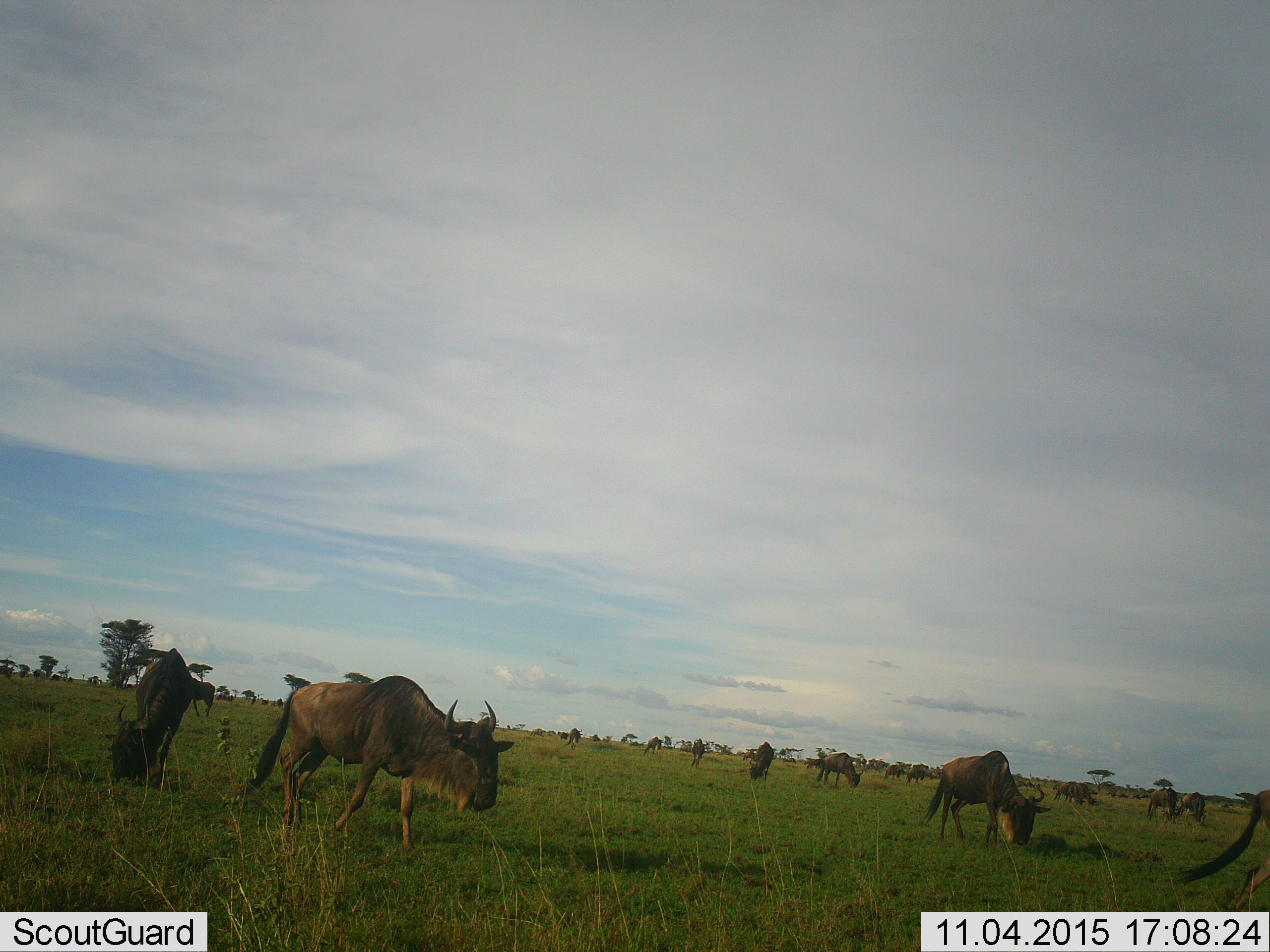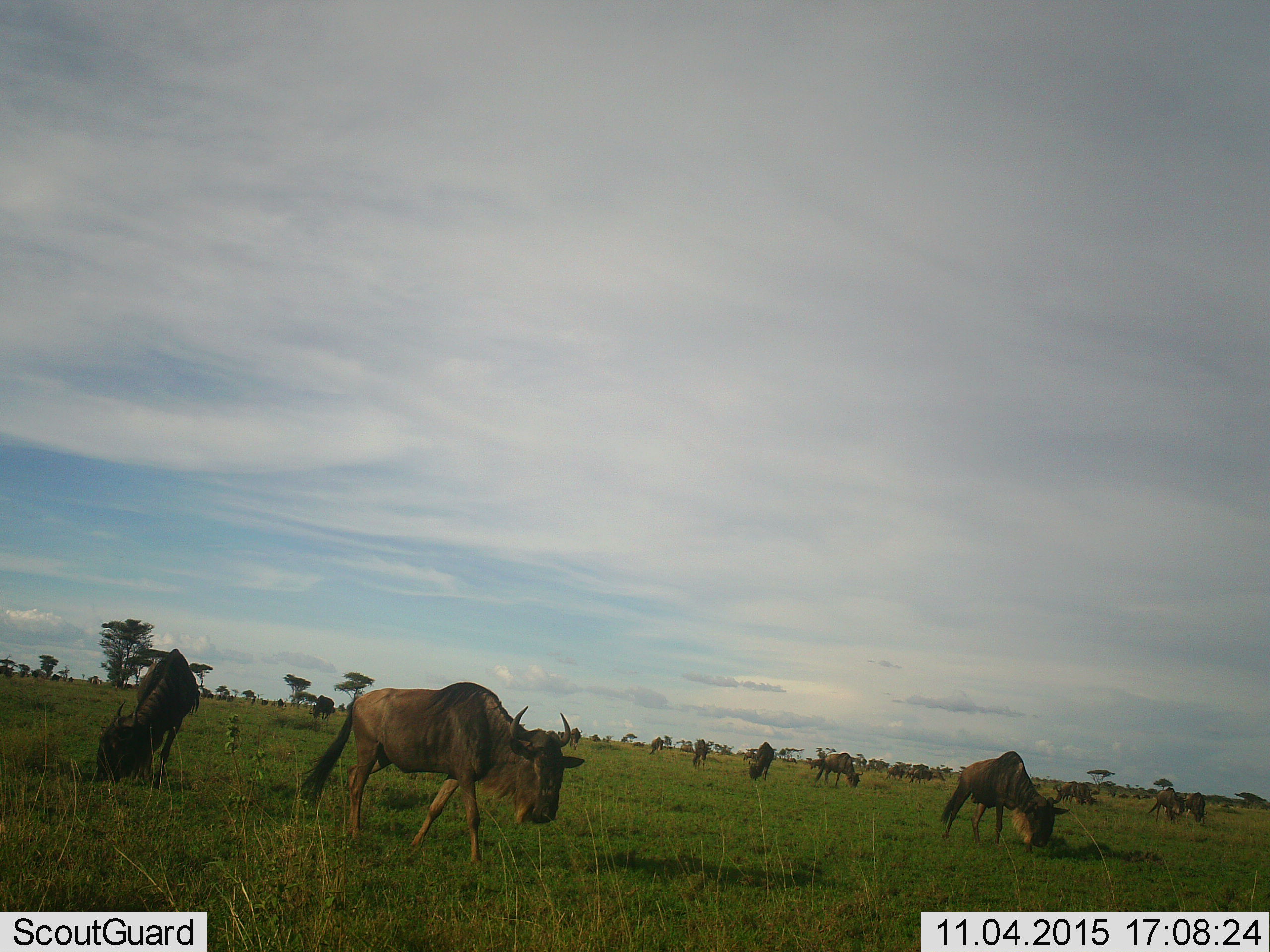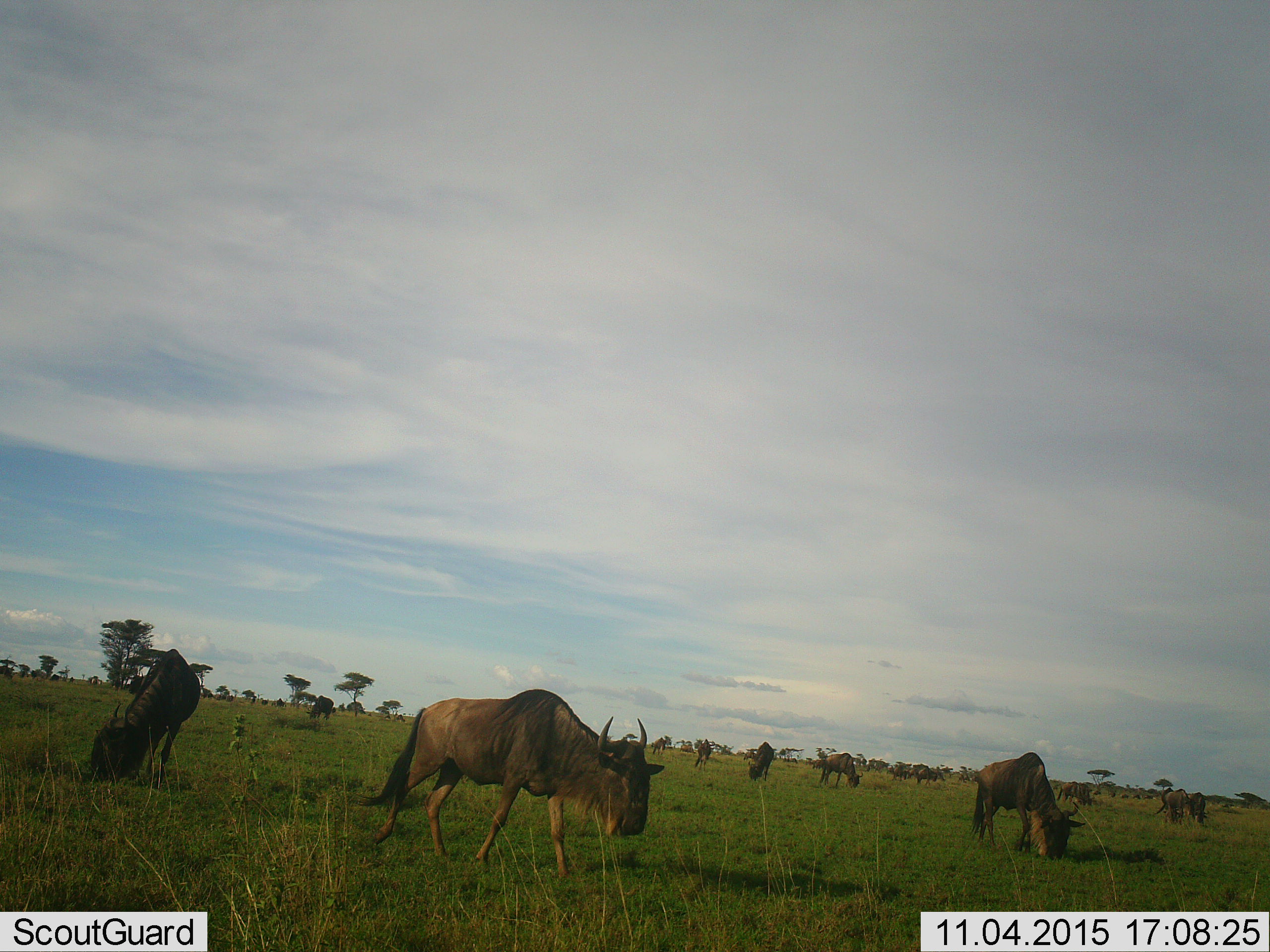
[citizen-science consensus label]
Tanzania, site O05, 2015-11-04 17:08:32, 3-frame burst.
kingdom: Animalia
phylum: Chordata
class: Mammalia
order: Artiodactyla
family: Bovidae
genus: Connochaetes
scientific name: Connochaetes taurinus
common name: blue wildebeest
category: wildebeest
Wildebeest (blue wildebeest) (Connochaetes taurinus), count 11-50. Behavior (volunteer vote fractions): standing 57%, resting 0%, moving 71%, interacting 14%. Young present (vote fraction): 29%. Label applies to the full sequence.